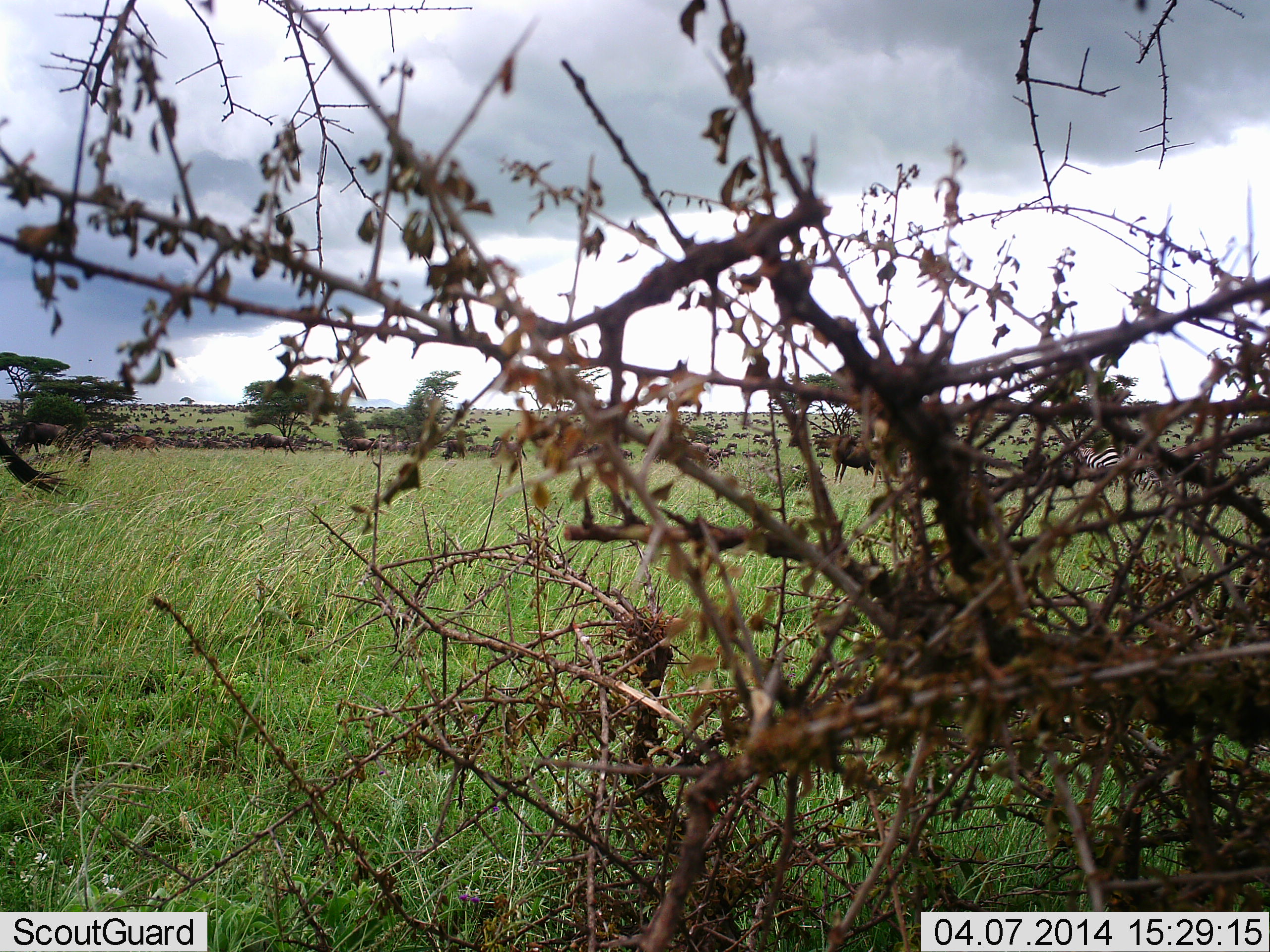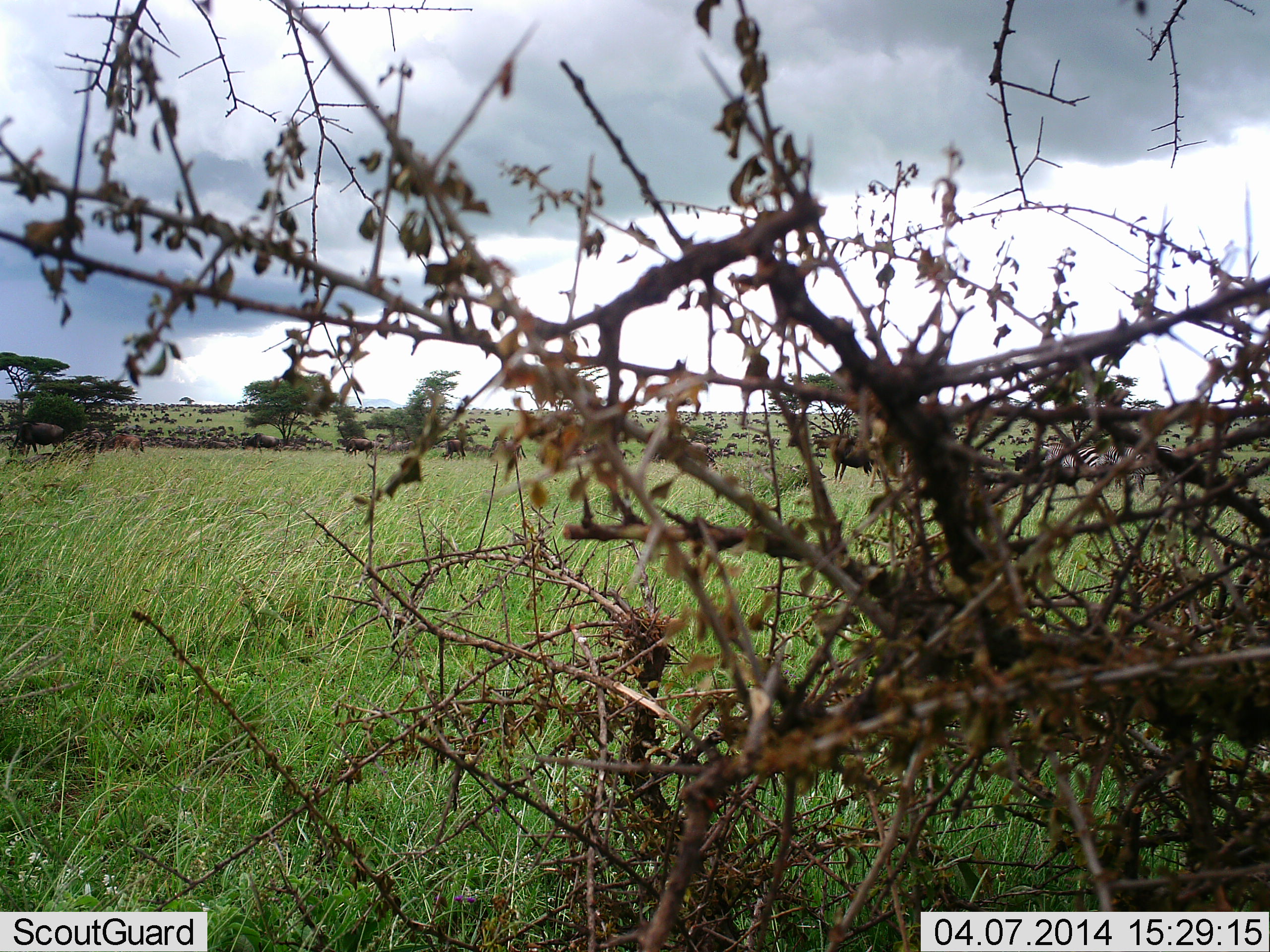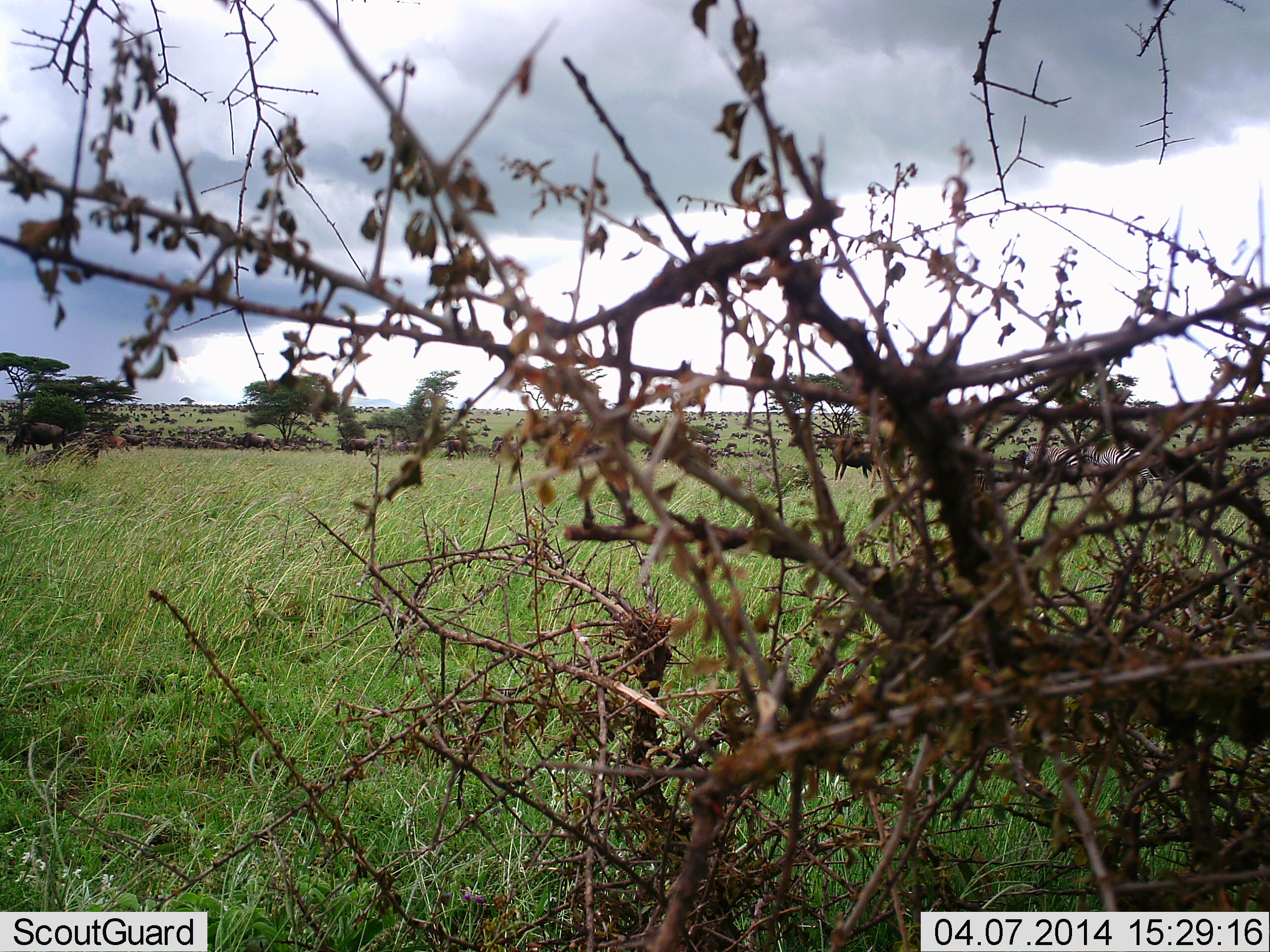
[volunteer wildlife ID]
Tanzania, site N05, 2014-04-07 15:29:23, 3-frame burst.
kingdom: Animalia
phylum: Chordata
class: Mammalia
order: Artiodactyla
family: Bovidae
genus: Connochaetes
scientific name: Connochaetes taurinus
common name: blue wildebeest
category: wildebeest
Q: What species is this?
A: Wildebeest (blue wildebeest) (Connochaetes taurinus).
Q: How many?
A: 51+.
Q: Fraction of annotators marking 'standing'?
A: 54%.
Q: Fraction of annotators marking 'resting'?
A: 4%.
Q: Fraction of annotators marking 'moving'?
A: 67%.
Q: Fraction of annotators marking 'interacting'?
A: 0%.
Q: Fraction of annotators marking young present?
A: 8%.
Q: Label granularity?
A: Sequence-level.